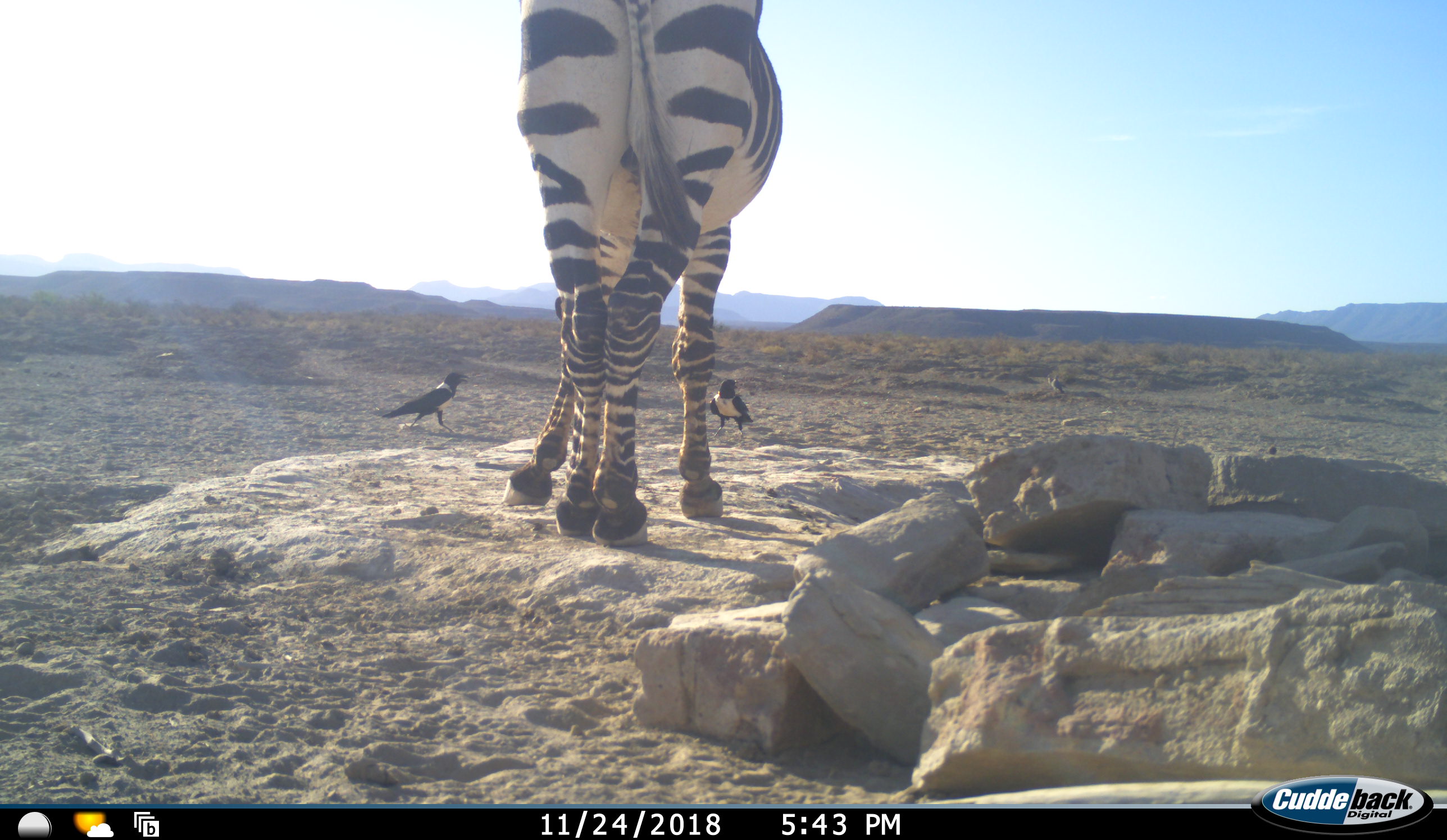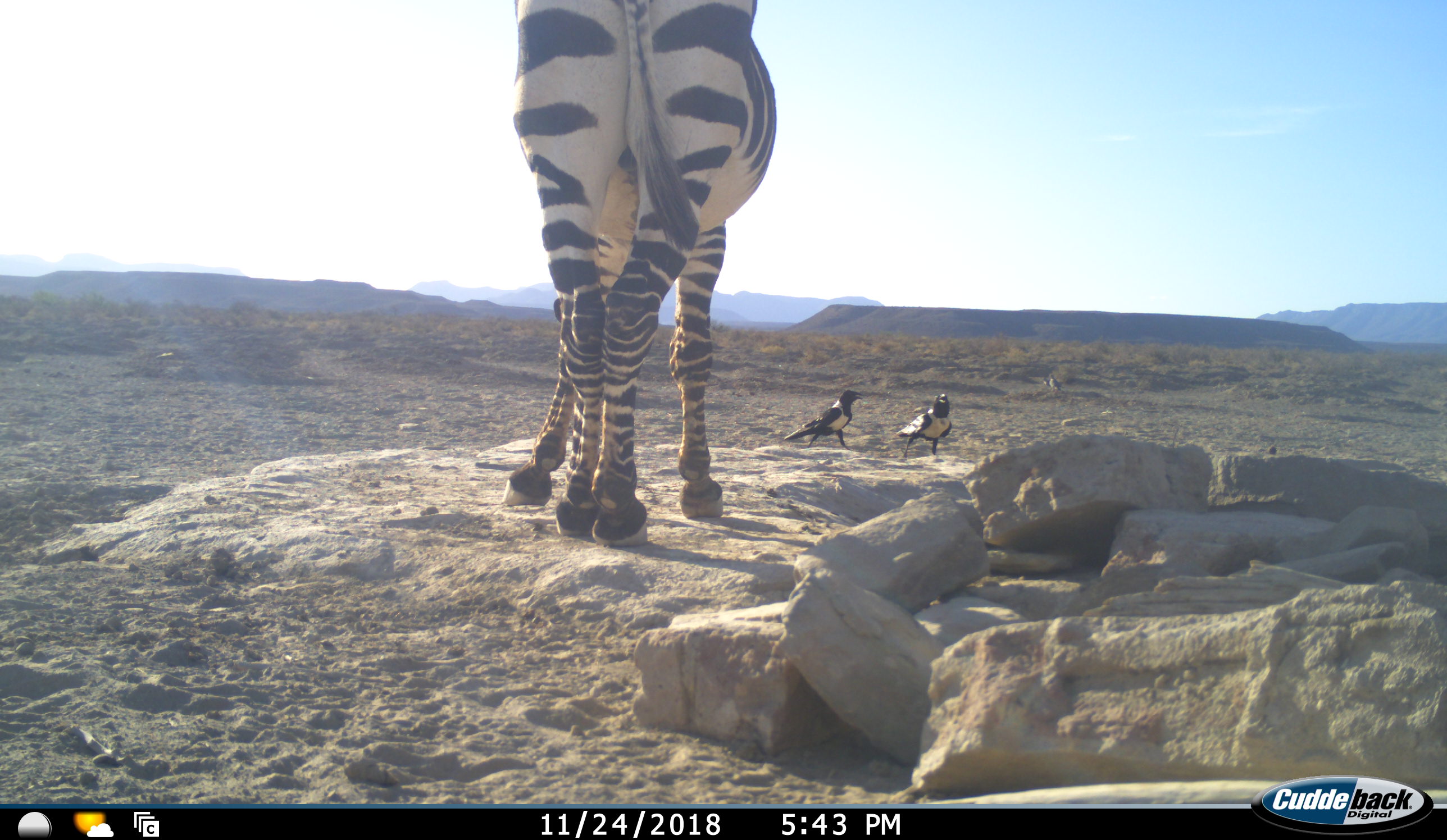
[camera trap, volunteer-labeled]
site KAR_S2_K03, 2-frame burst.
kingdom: Animalia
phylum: Chordata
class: Aves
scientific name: Aves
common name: bird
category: birdother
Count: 2.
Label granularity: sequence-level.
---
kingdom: Animalia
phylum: Chordata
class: Mammalia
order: Perissodactyla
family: Equidae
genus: Equus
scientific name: Equus zebra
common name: mountain zebra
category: zebramountain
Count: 1.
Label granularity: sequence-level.